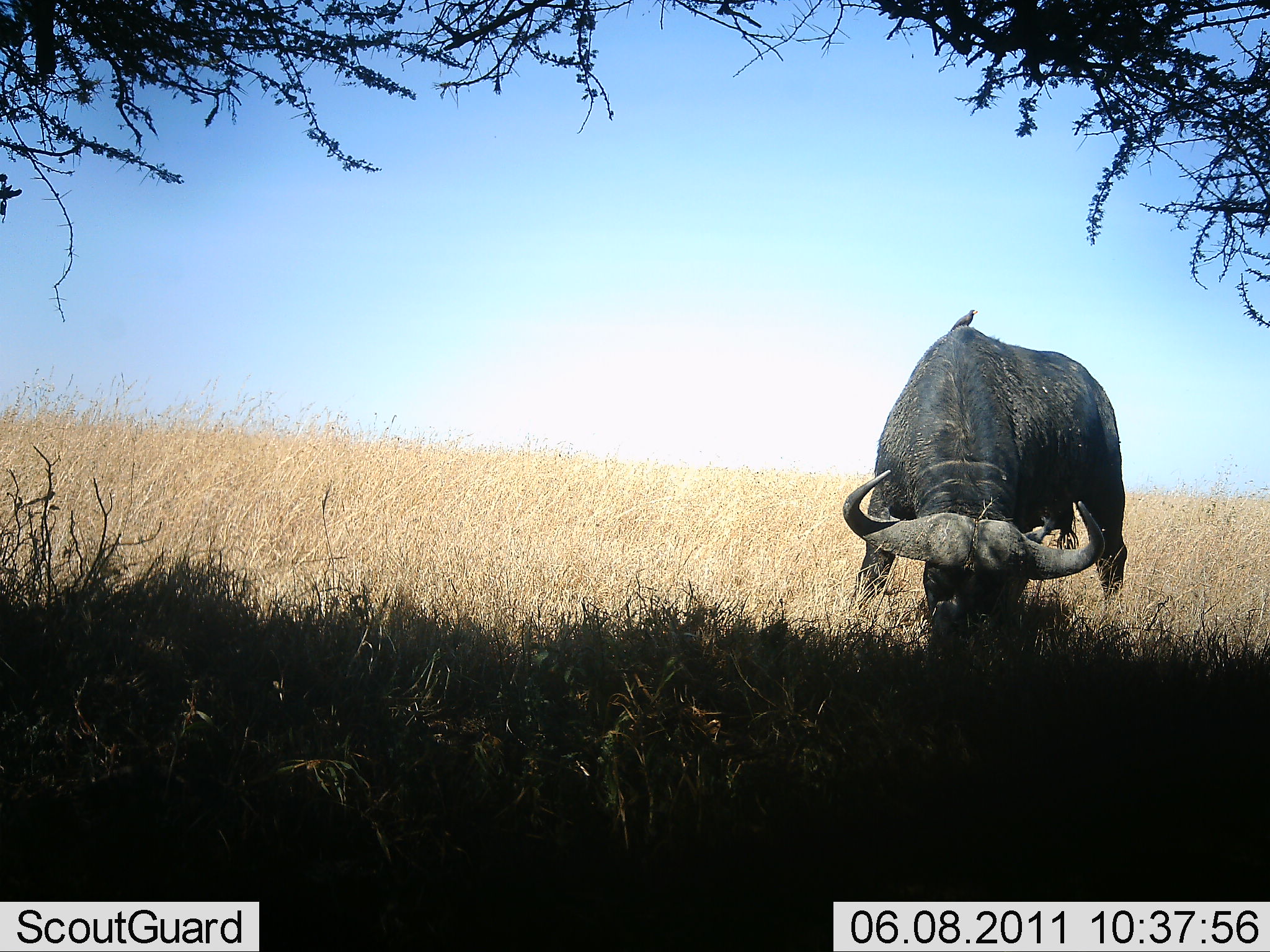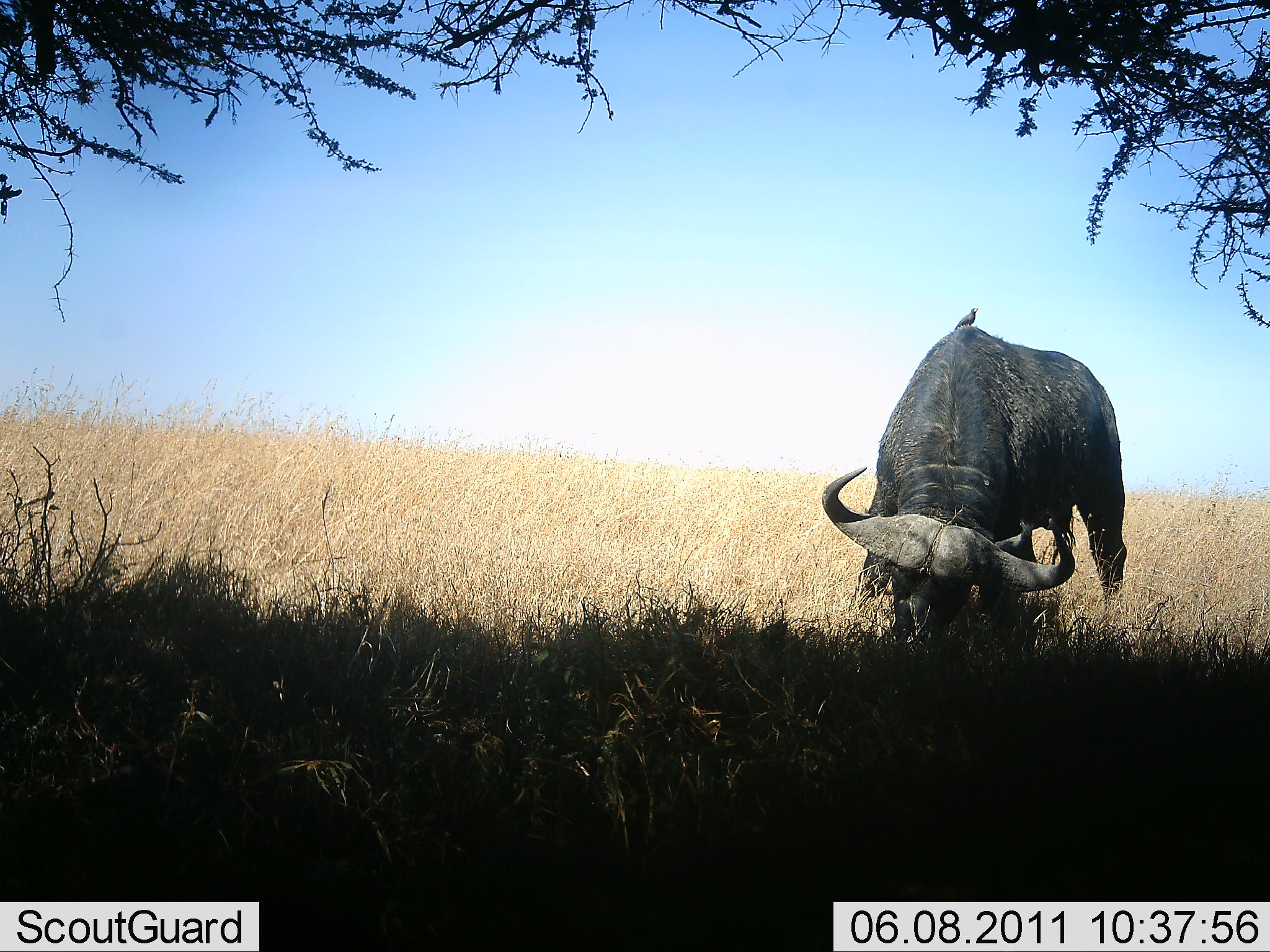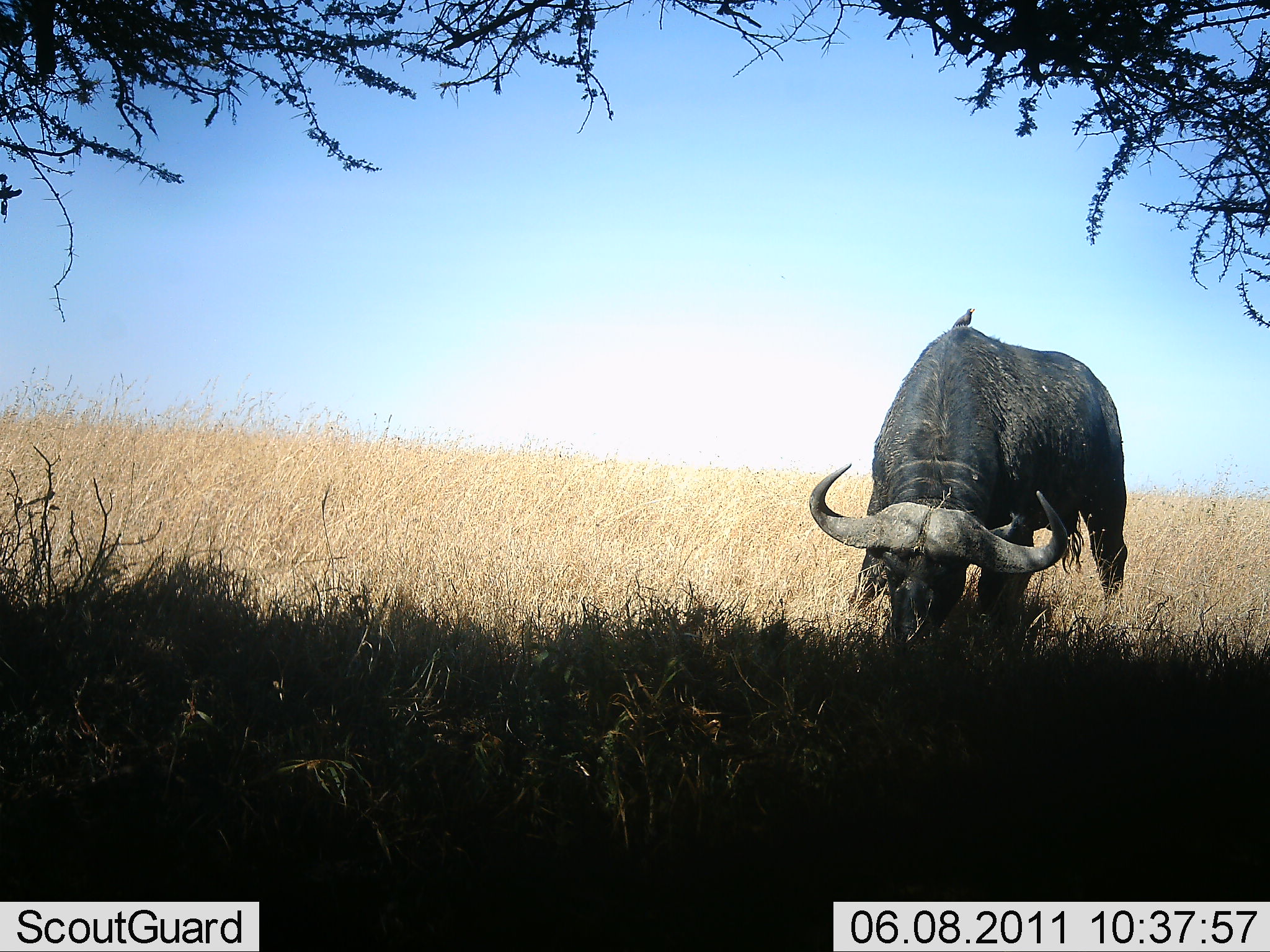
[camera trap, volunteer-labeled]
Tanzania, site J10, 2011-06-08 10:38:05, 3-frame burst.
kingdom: Animalia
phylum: Chordata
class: Mammalia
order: Artiodactyla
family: Bovidae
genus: Syncerus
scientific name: Syncerus caffer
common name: cape buffalo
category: buffalo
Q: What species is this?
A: Buffalo (cape buffalo) (Syncerus caffer).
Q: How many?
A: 1.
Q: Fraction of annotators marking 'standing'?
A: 19%.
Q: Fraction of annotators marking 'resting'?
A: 0%.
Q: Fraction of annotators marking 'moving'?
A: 0%.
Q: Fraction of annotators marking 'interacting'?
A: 0%.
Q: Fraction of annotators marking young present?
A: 0%.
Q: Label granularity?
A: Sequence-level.